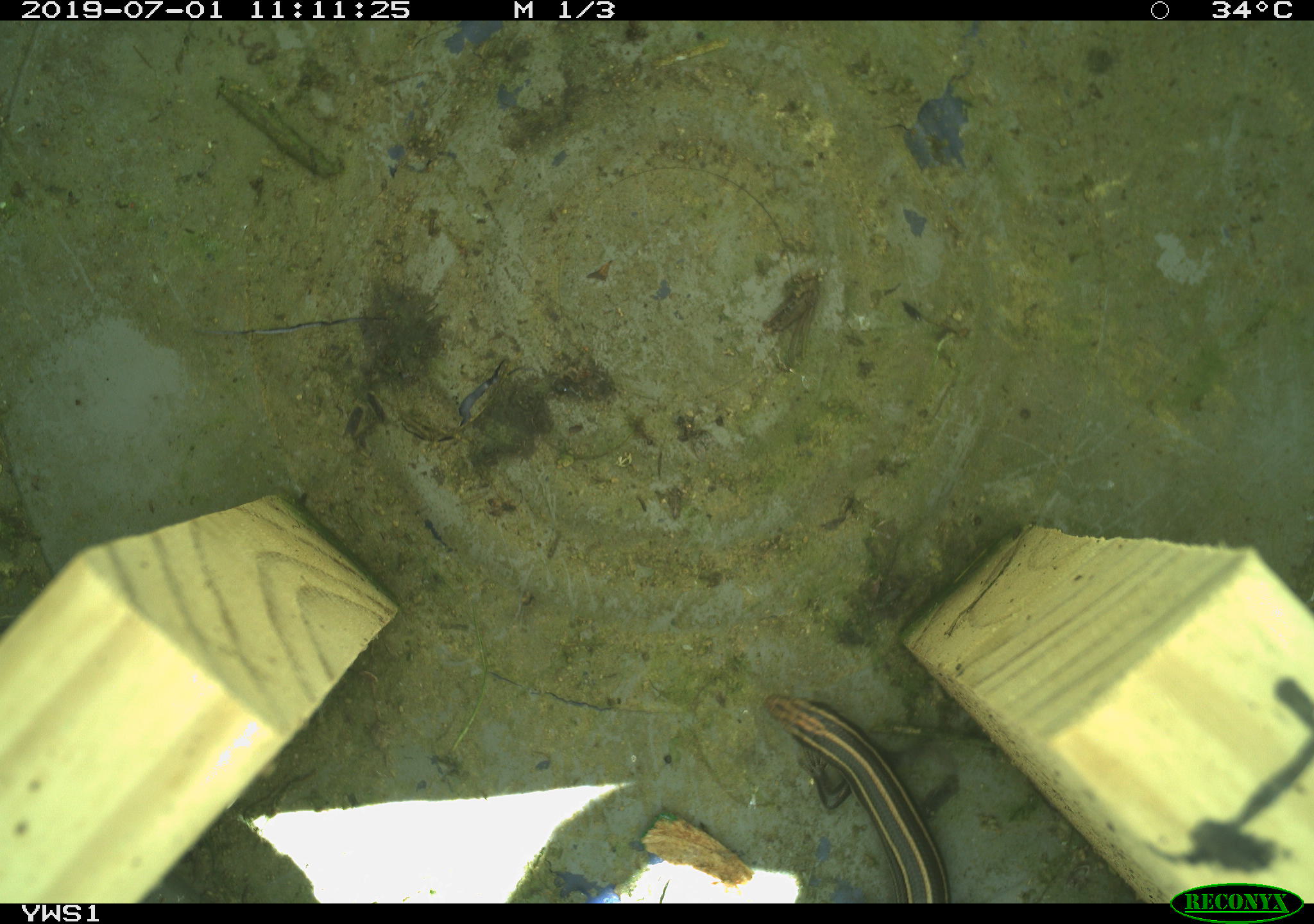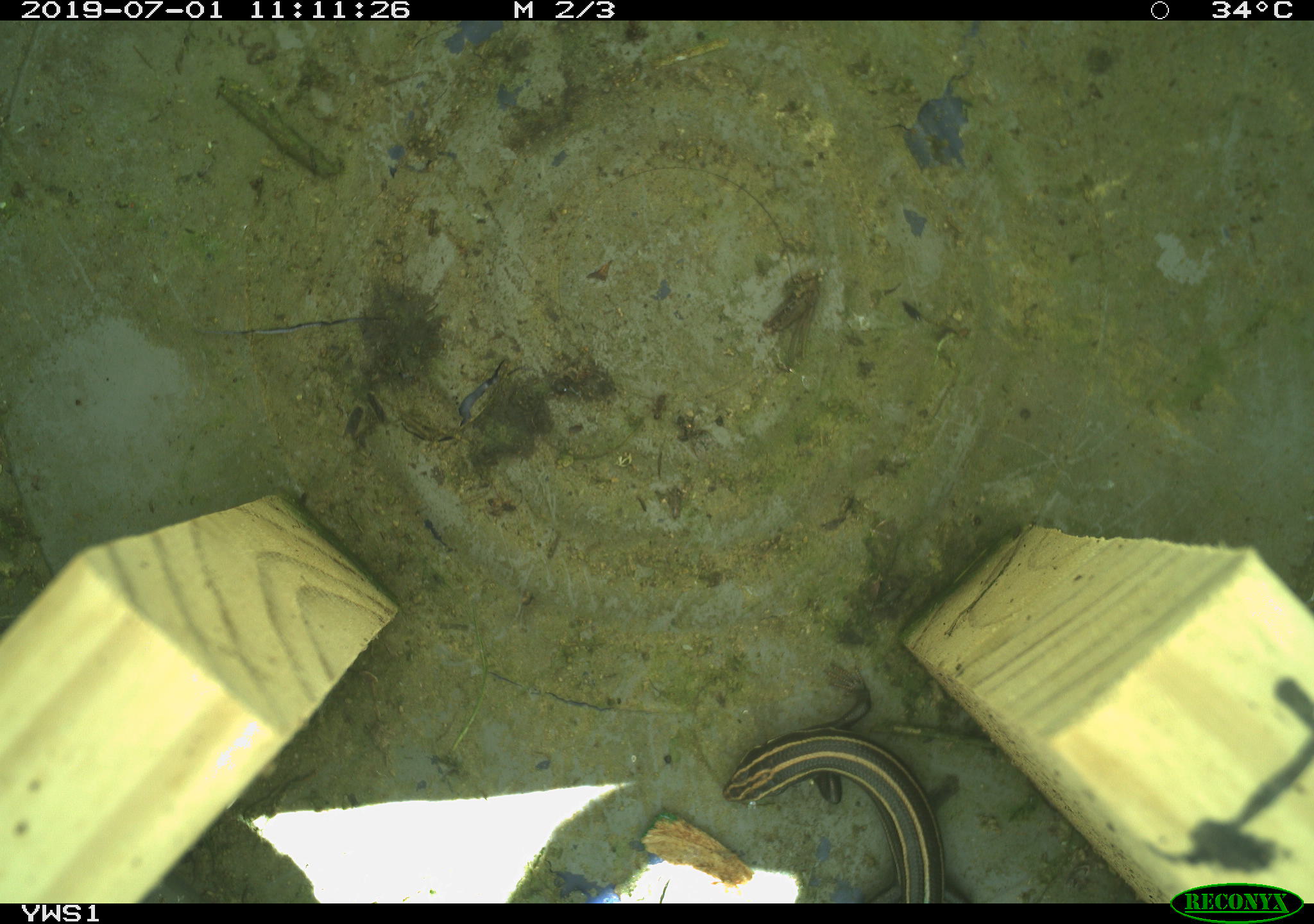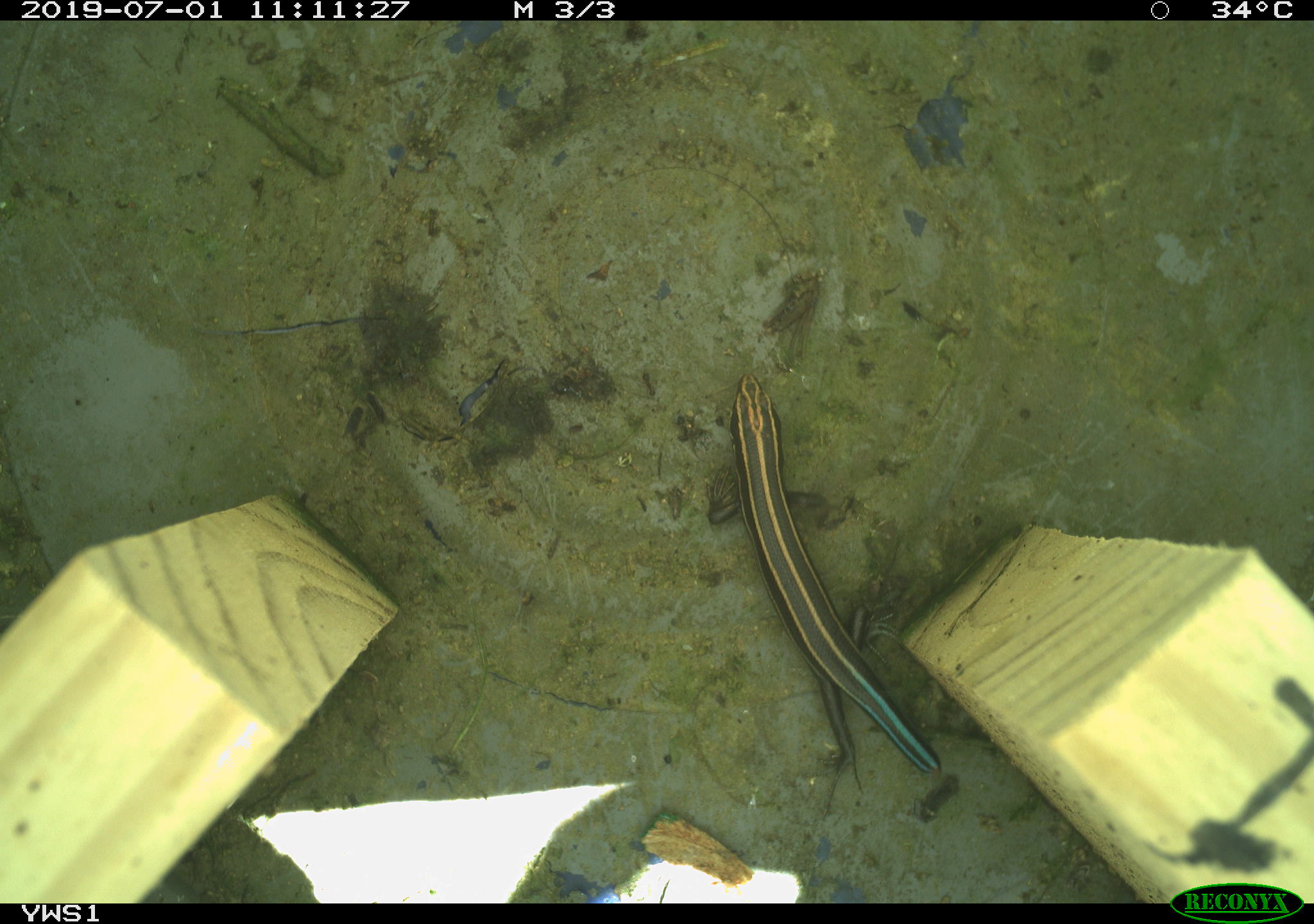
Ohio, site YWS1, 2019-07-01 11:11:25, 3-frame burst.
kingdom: Animalia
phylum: Chordata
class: Reptilia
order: Squamata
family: Scincidae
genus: Plestiodon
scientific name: Plestiodon fasciatus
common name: common five-lined skink